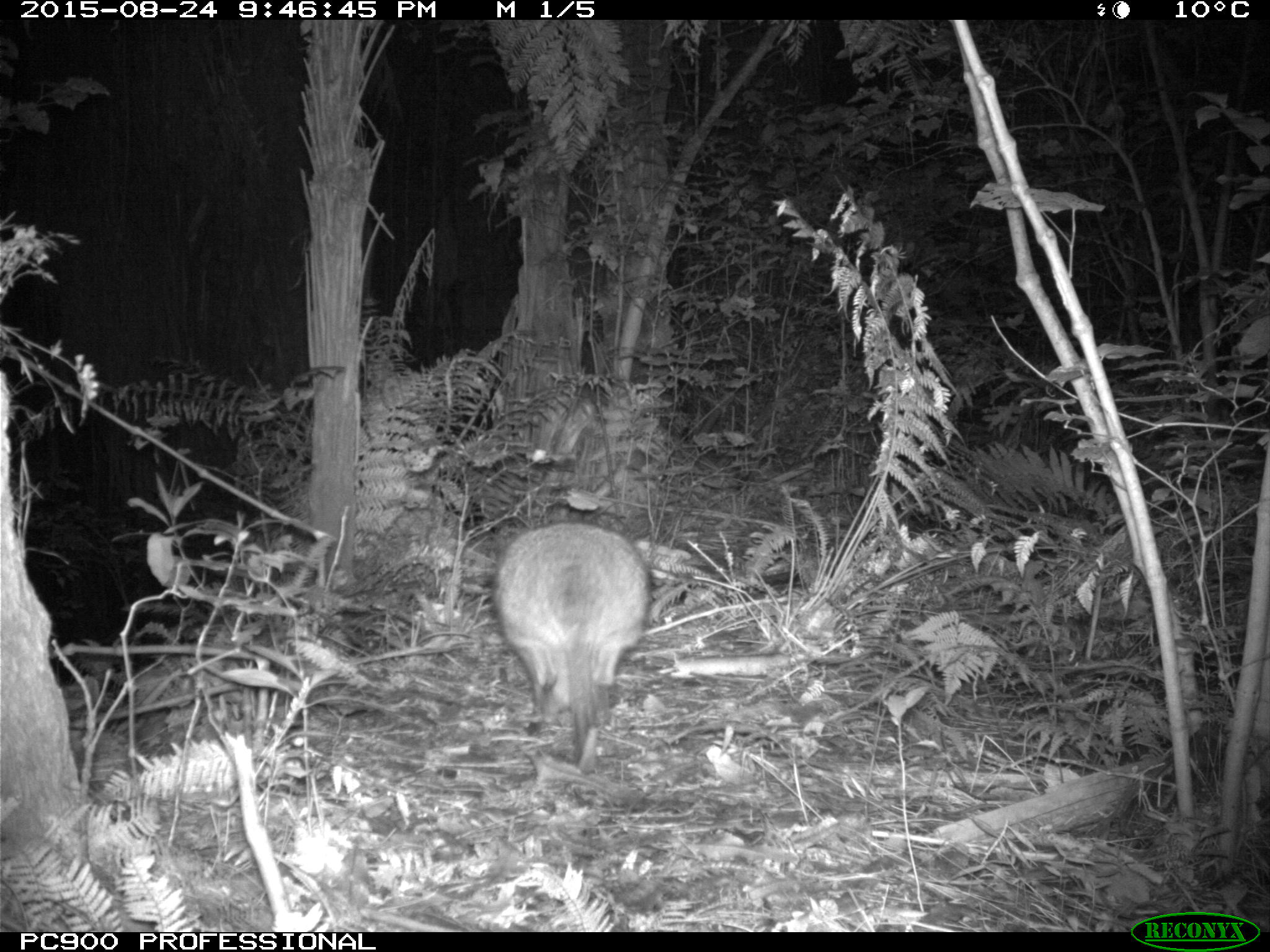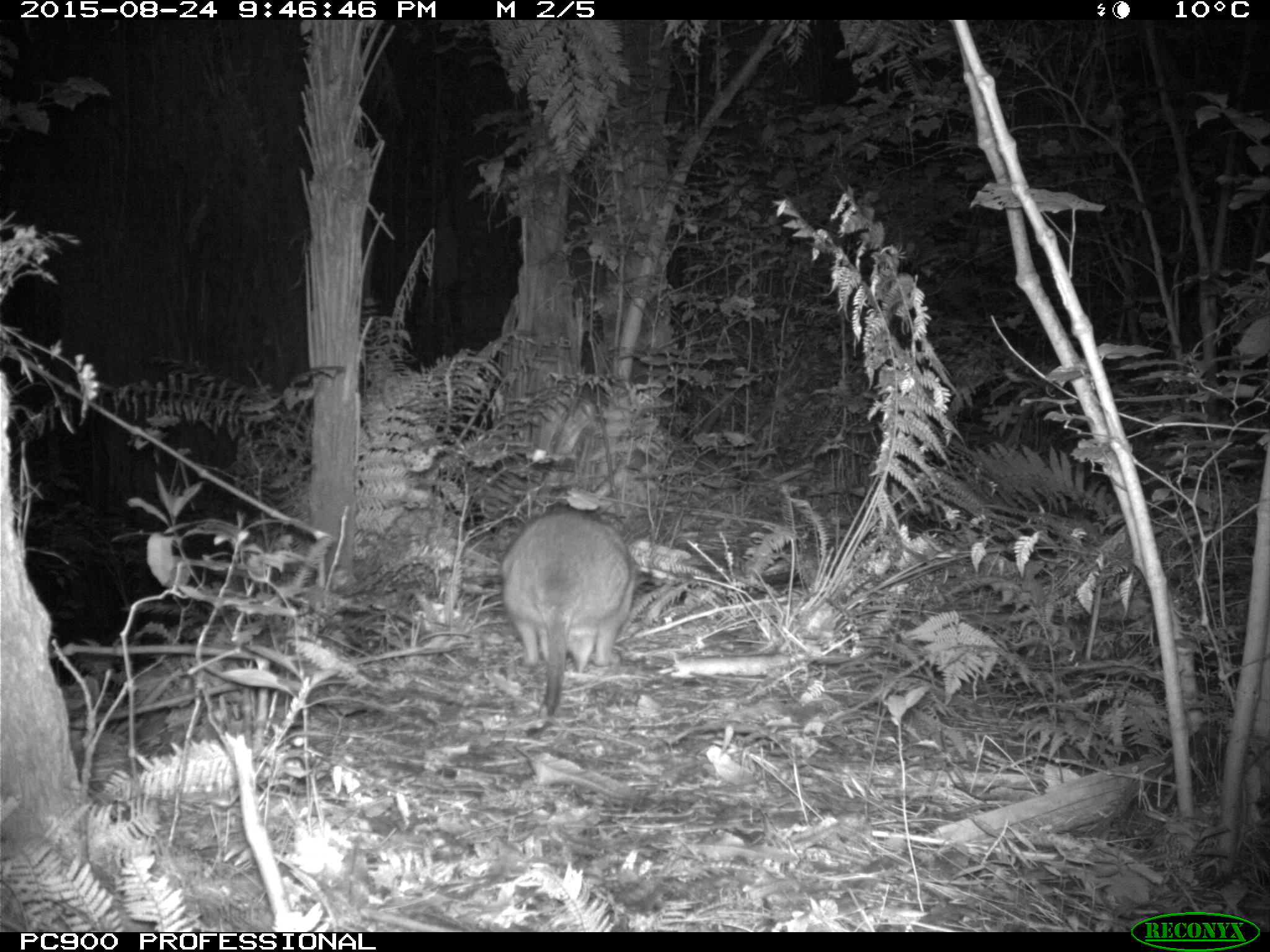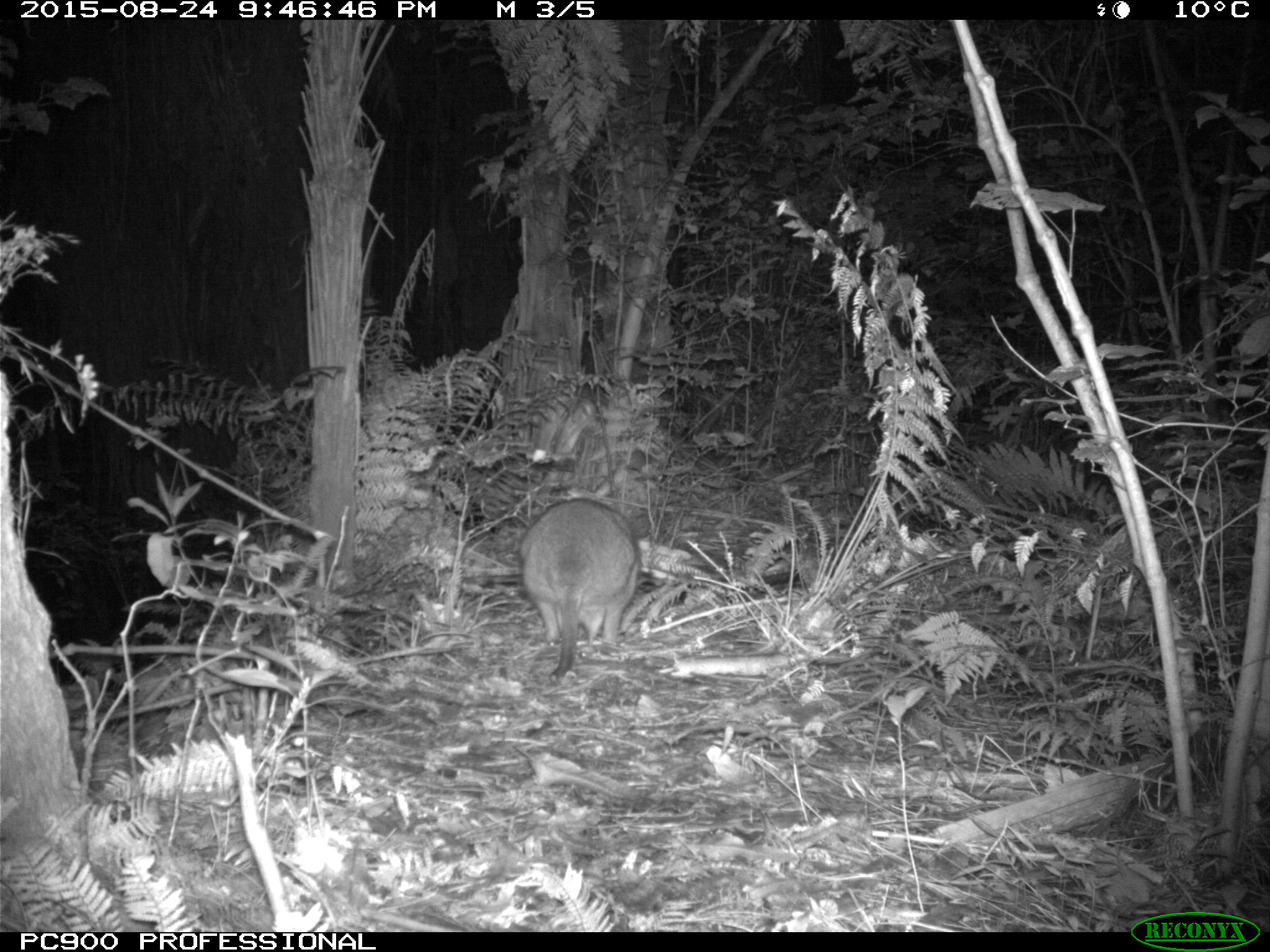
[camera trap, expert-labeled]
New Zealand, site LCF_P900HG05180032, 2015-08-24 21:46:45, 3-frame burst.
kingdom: Animalia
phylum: Chordata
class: Mammalia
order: Diprotodontia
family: Macropodidae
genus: Notamacropus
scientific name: Notamacropus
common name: wallaby